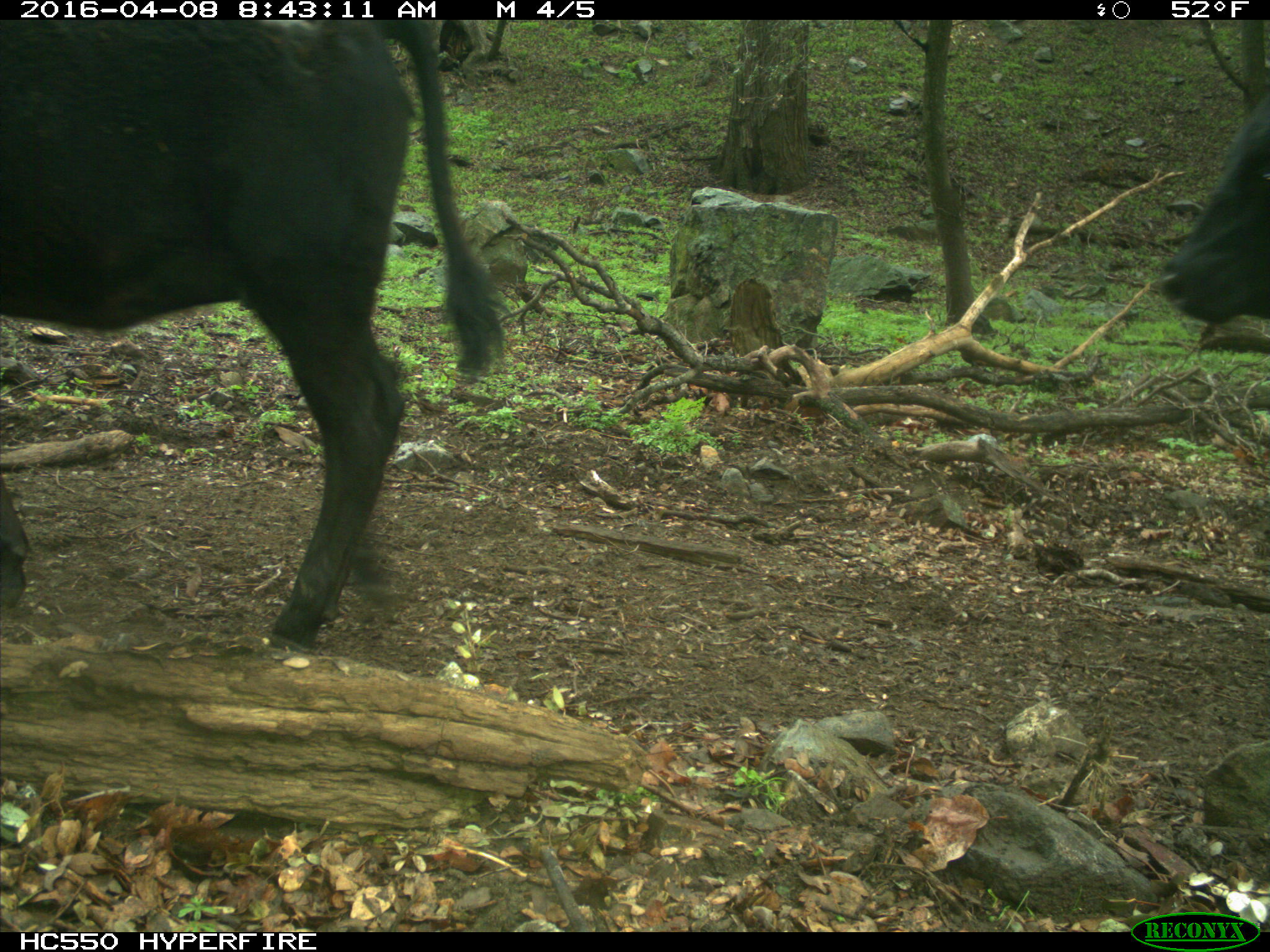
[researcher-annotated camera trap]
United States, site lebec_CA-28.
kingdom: Animalia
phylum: Chordata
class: Mammalia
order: Artiodactyla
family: Bovidae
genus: Bos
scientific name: Bos taurus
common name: domestic cow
Bos taurus (domestic cow).